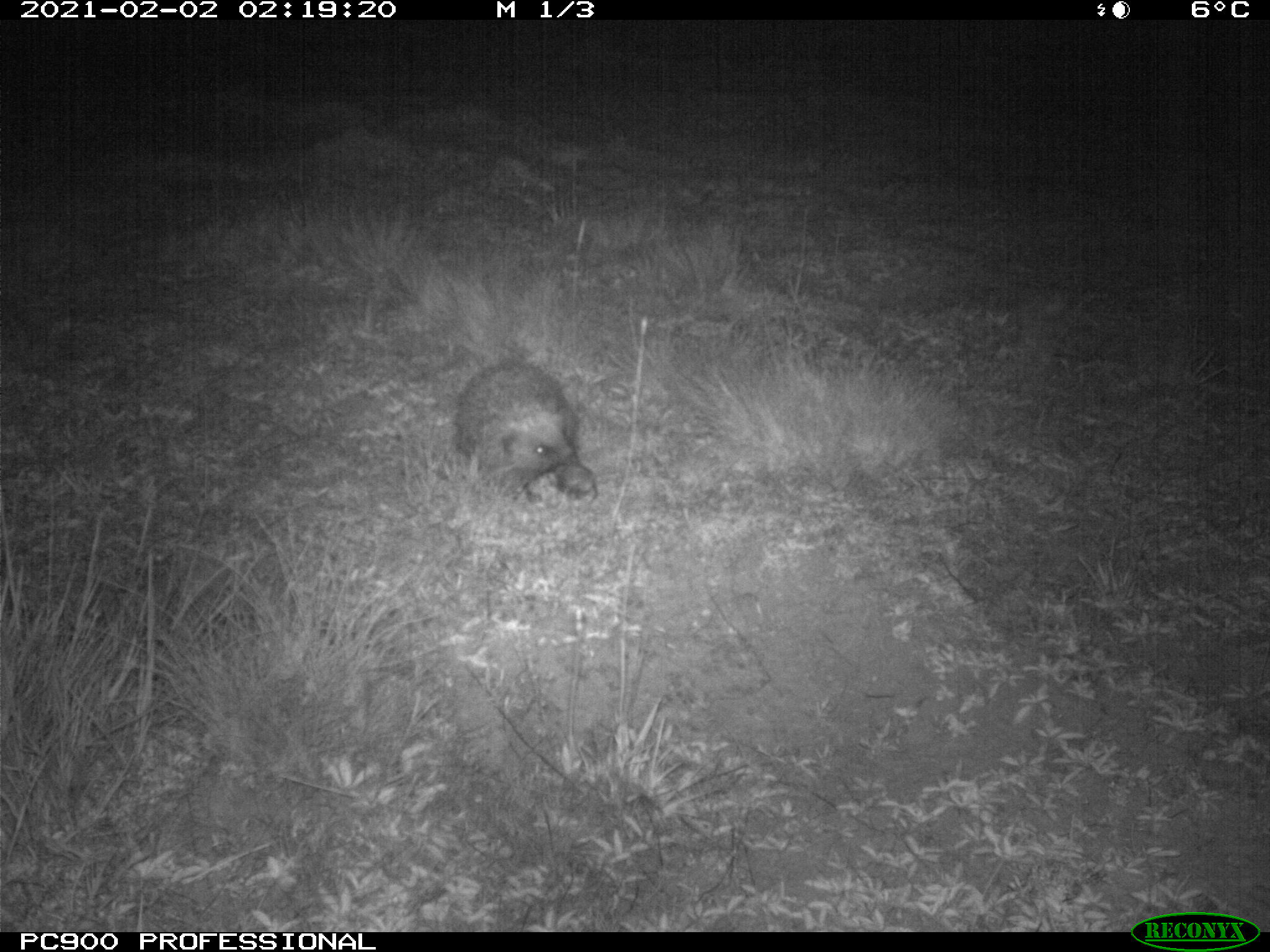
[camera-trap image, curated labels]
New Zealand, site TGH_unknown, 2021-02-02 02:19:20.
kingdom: Animalia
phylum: Chordata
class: Mammalia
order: Eulipotyphla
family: Erinaceidae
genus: Erinaceus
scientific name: Erinaceus europaeus europaeus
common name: european hedgehog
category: hedgehog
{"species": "hedgehog (european hedgehog) (Erinaceus europaeus europaeus)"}